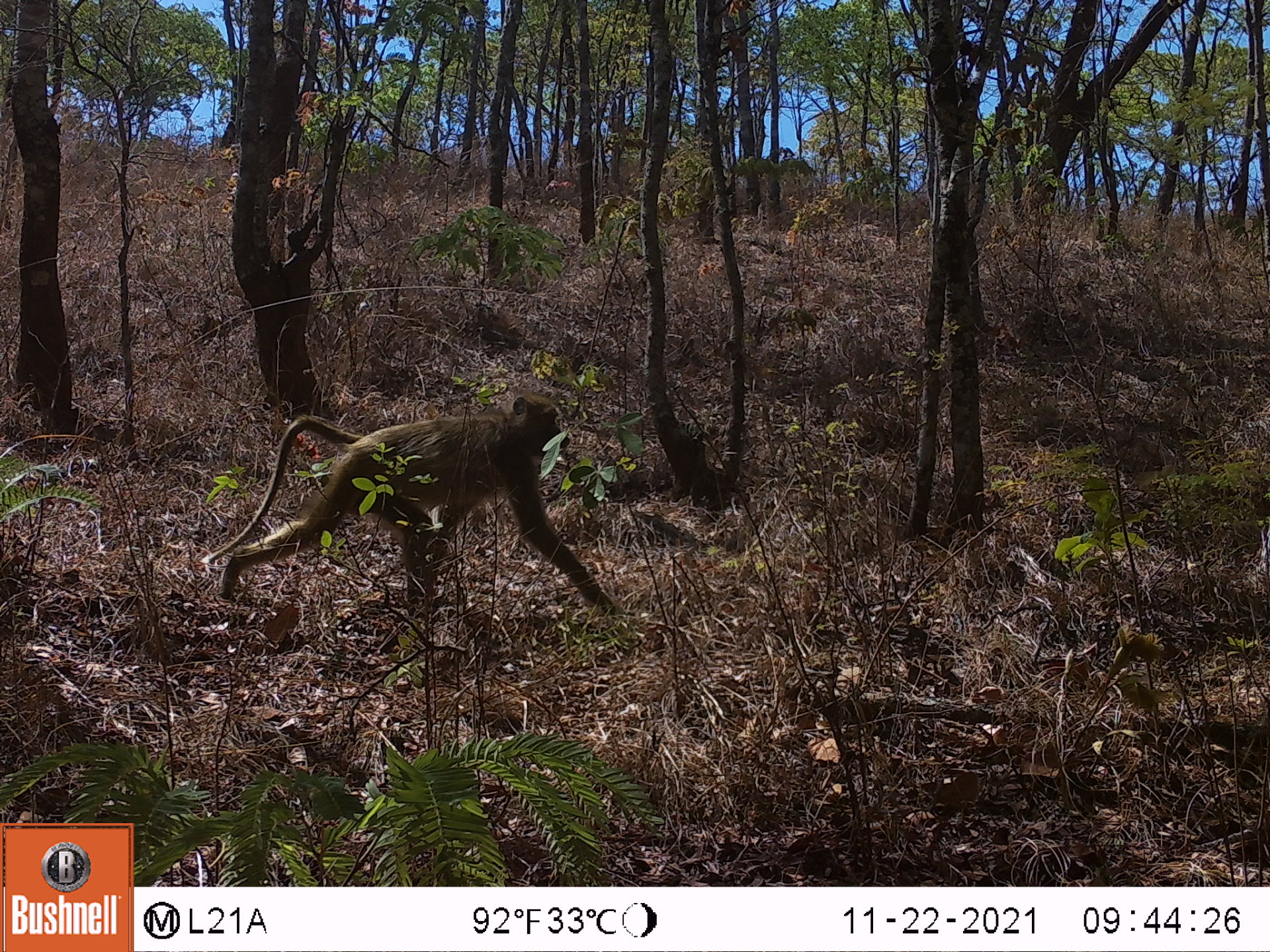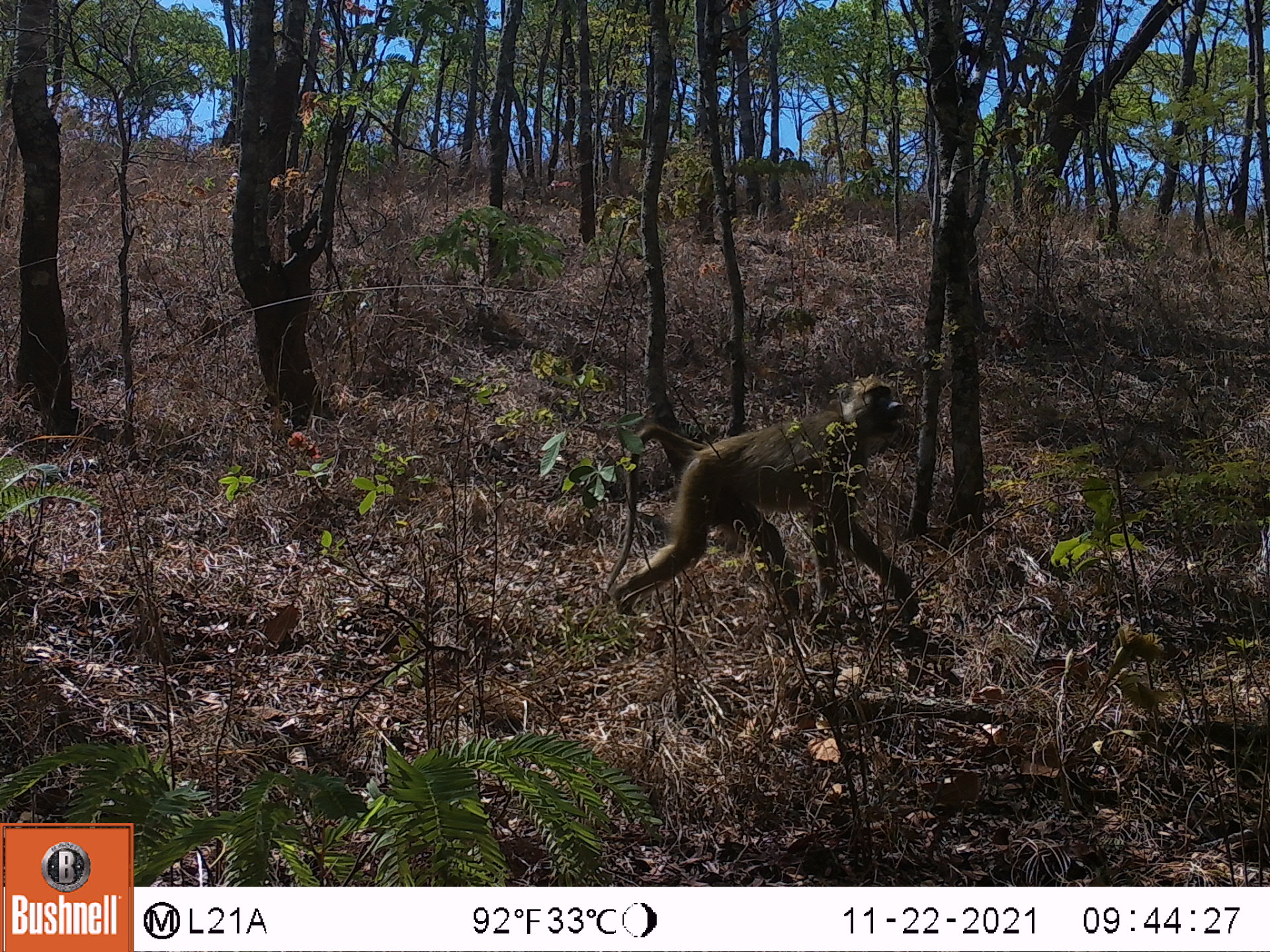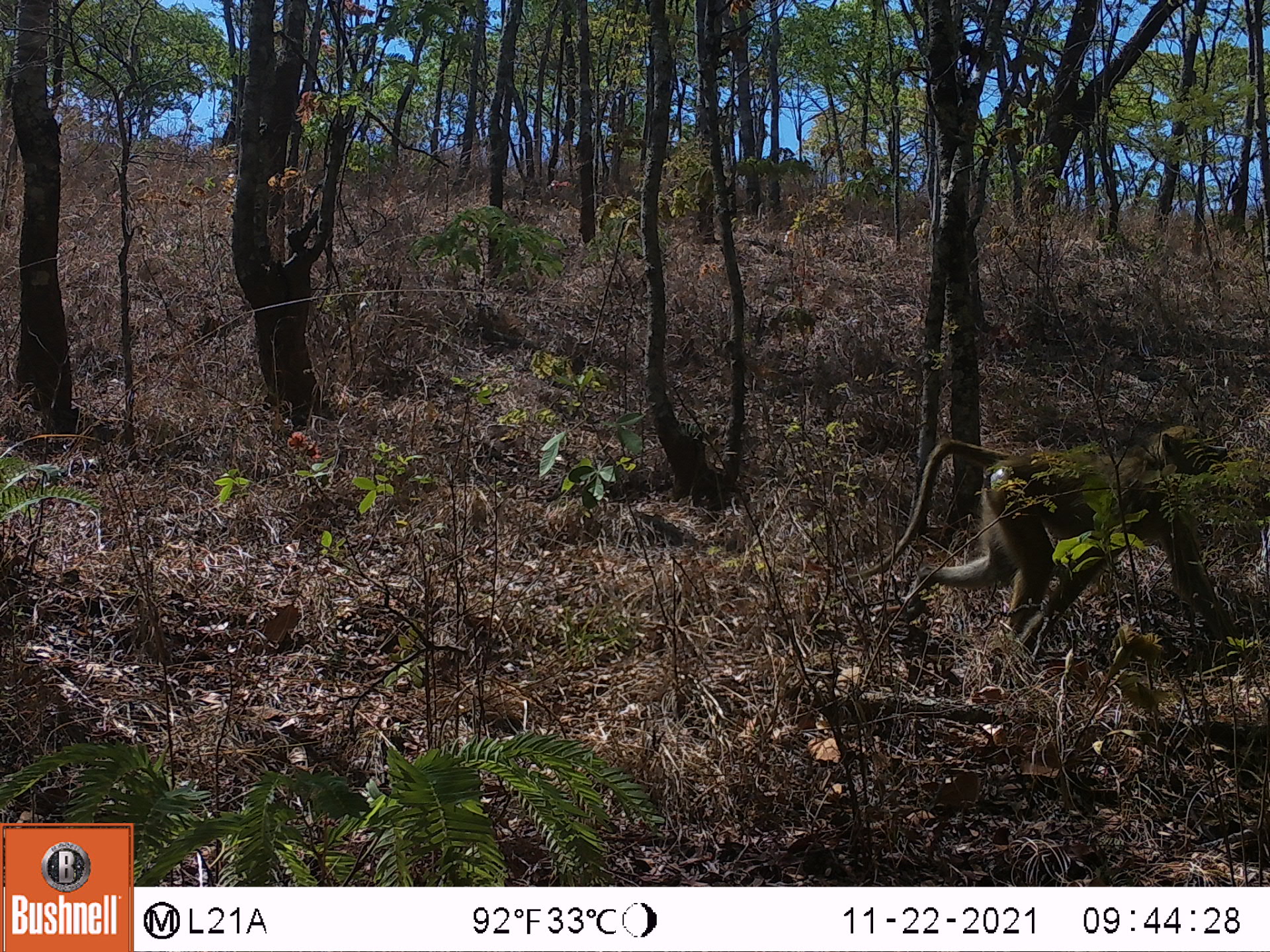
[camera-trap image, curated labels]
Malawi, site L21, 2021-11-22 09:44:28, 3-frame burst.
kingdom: Animalia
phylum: Chordata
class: Mammalia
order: Primates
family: Cercopithecidae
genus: Papio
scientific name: Papio cynocephalus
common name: yellow baboon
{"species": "yellow baboon (Papio cynocephalus)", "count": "1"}